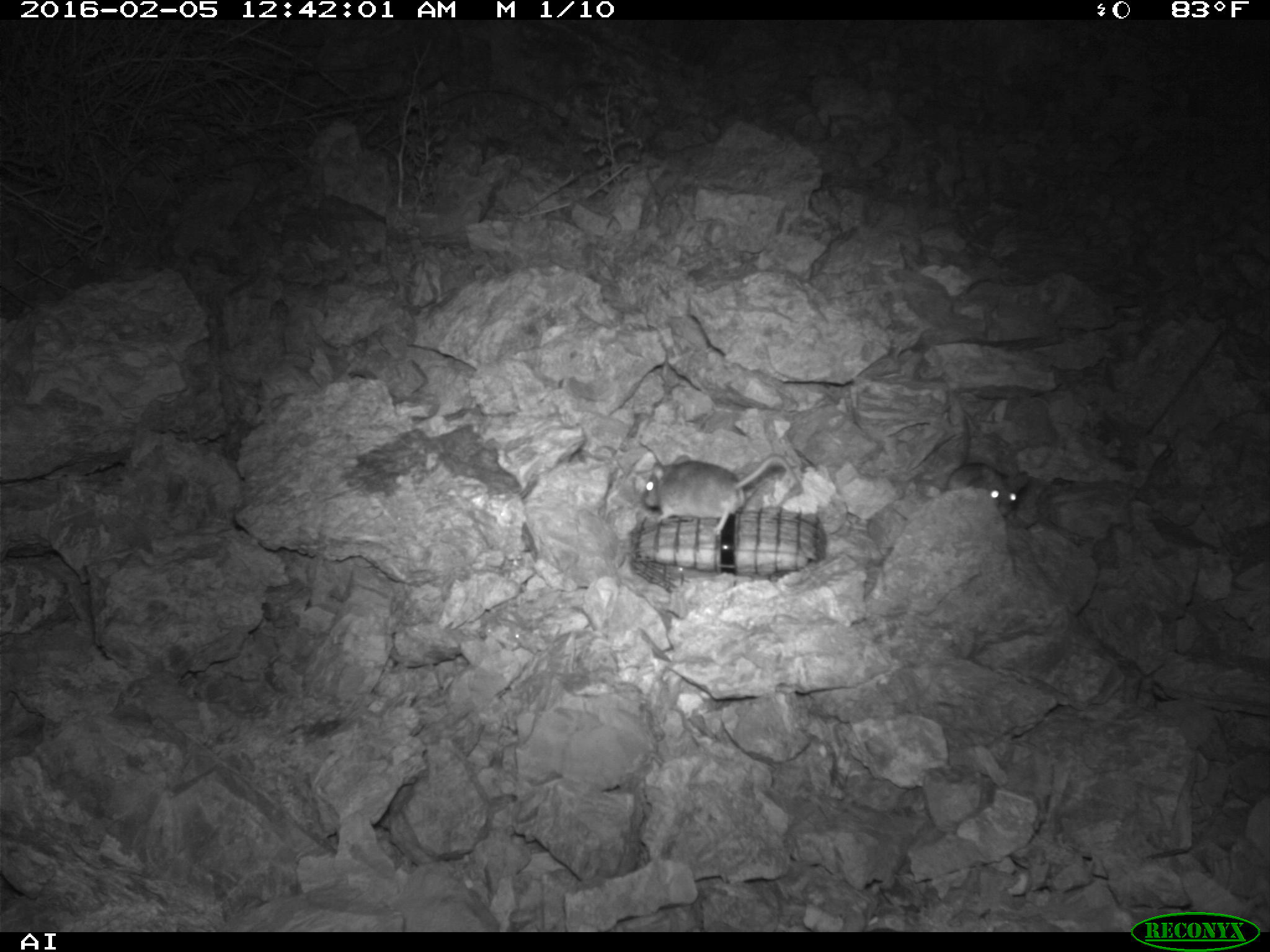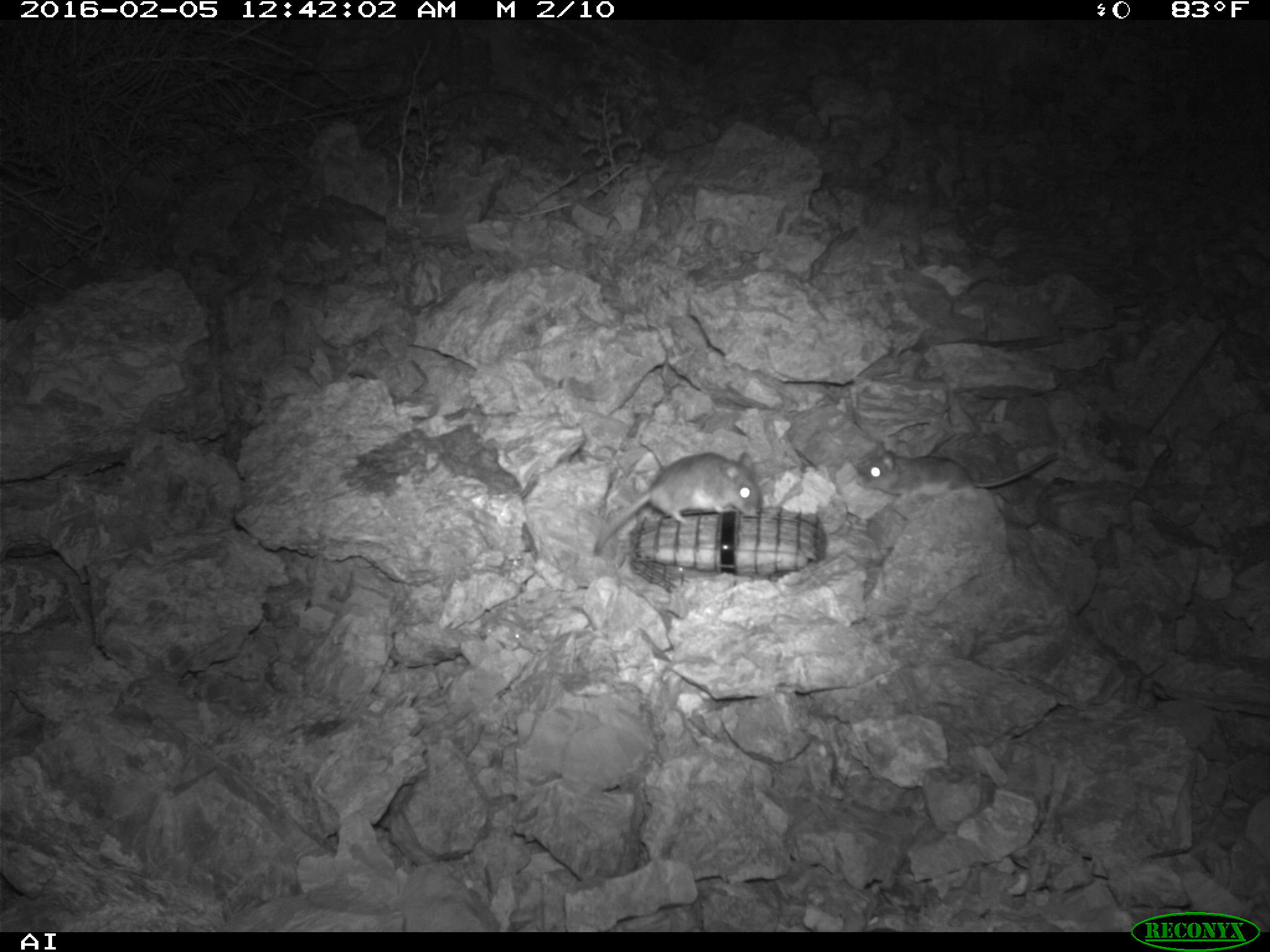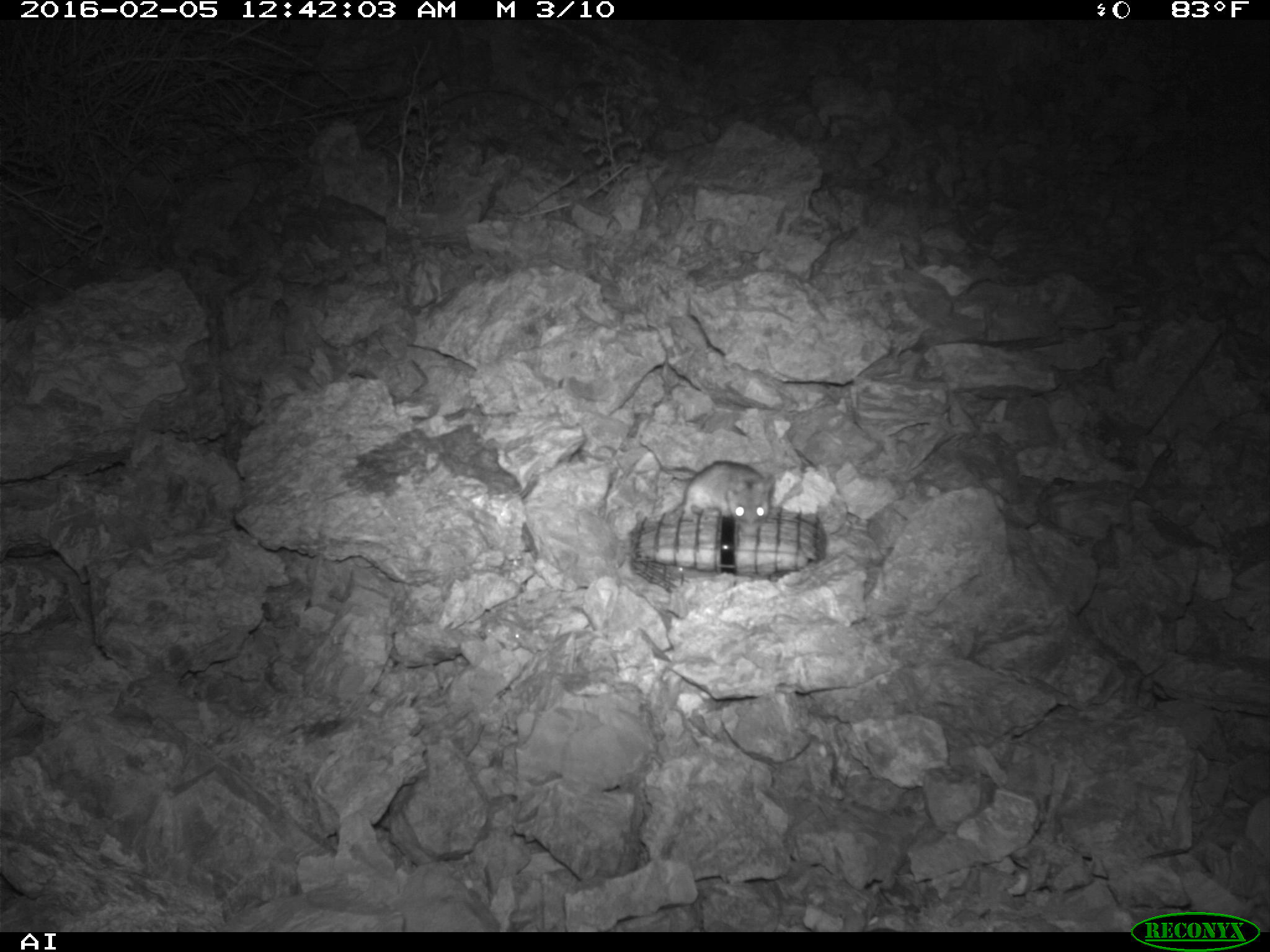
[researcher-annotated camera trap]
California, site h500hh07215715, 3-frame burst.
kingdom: Animalia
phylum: Chordata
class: Mammalia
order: Rodentia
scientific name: Rodentia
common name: rodent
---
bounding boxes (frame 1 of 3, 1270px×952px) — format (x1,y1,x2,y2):
rodent: (641,454,794,535); (946,461,1030,516)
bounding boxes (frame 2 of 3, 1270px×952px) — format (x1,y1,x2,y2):
rodent: (591,450,763,556); (854,438,1061,502)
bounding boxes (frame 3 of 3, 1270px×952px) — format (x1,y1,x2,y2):
rodent: (681,459,775,536)